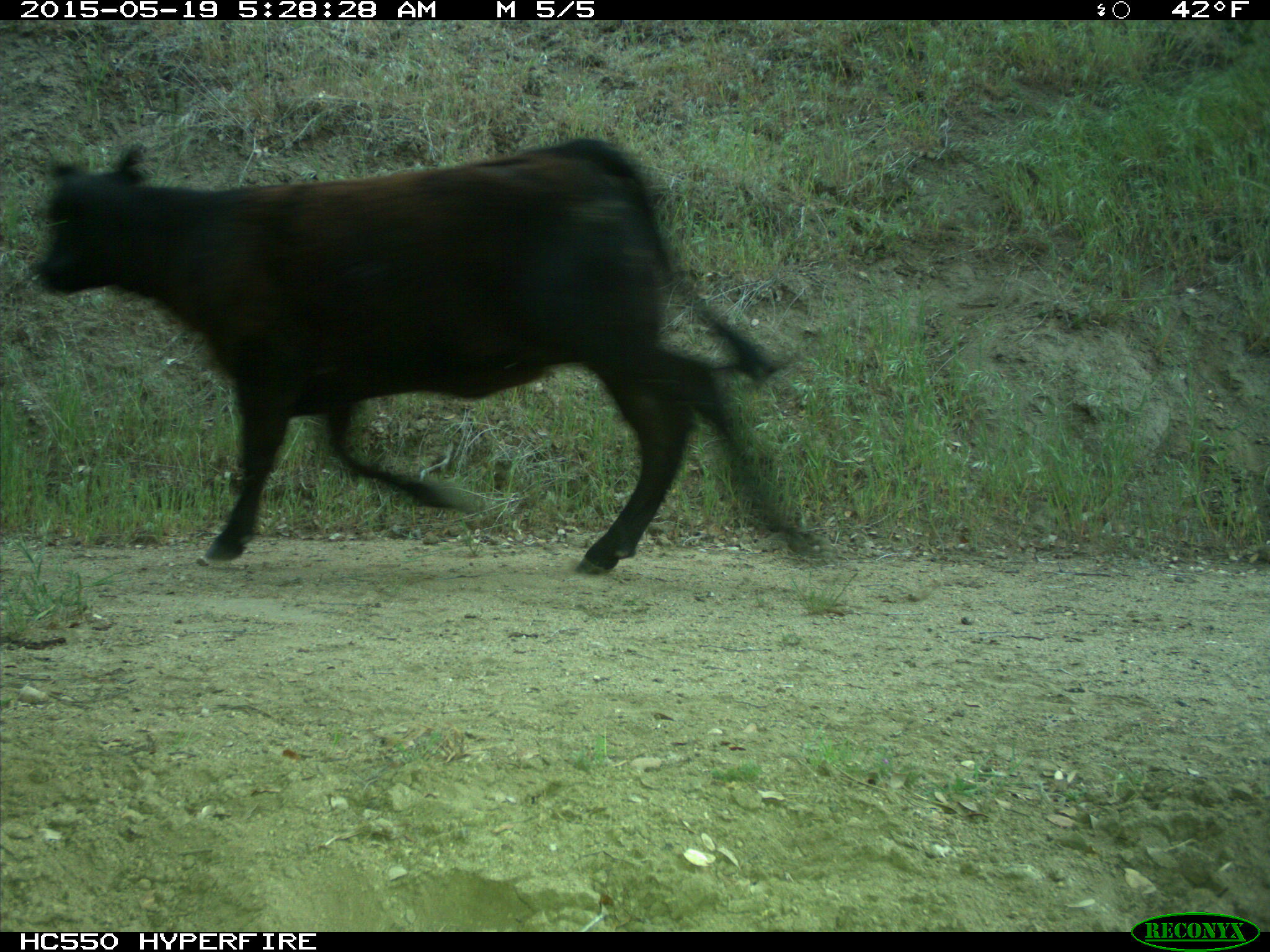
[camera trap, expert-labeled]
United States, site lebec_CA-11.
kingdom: Animalia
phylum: Chordata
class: Mammalia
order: Artiodactyla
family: Bovidae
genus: Bos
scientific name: Bos taurus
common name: domestic cow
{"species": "Bos taurus (domestic cow)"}